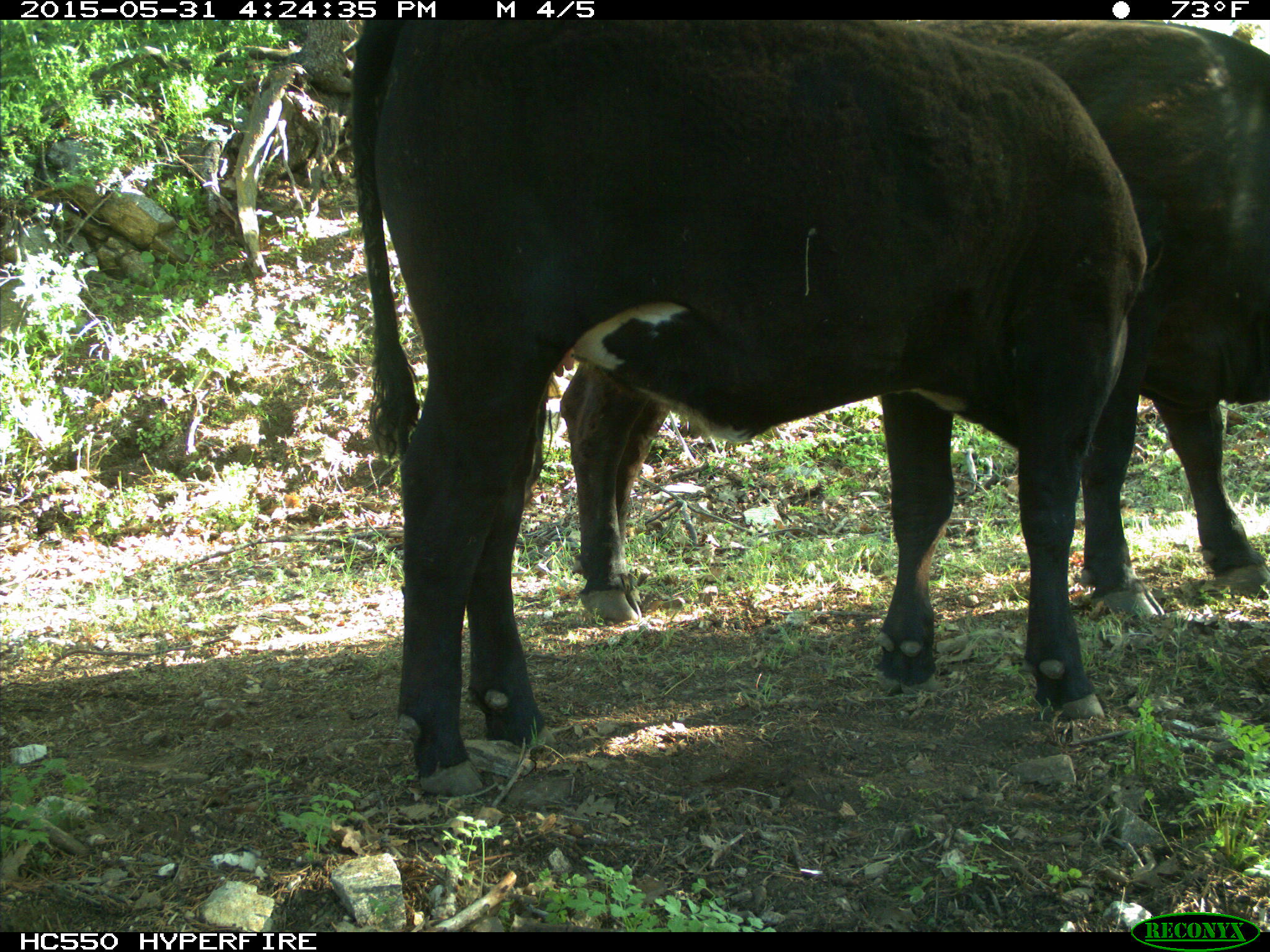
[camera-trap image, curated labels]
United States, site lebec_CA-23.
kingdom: Animalia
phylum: Chordata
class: Mammalia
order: Artiodactyla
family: Bovidae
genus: Bos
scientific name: Bos taurus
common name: domestic cow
Bos taurus (domestic cow).